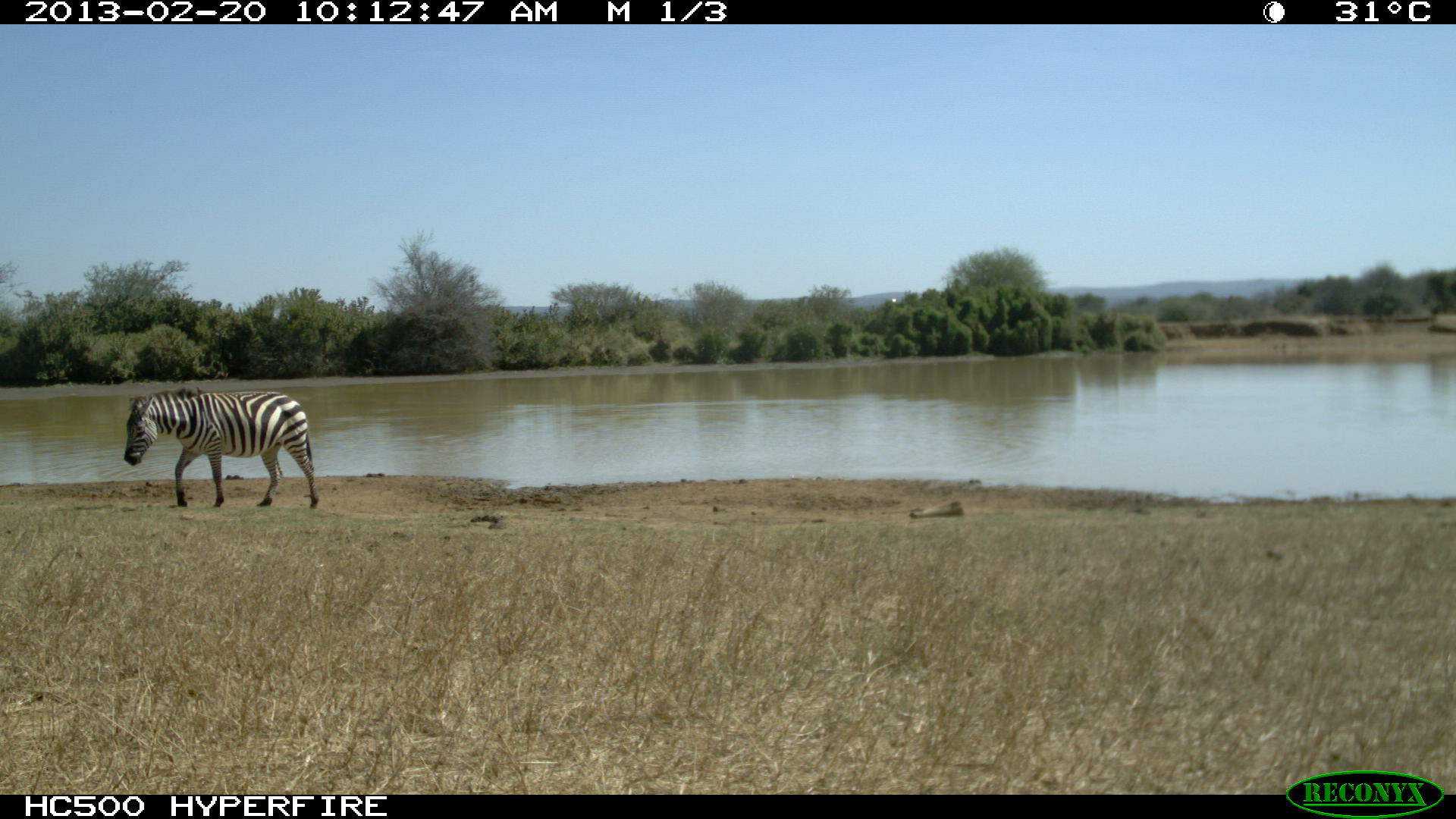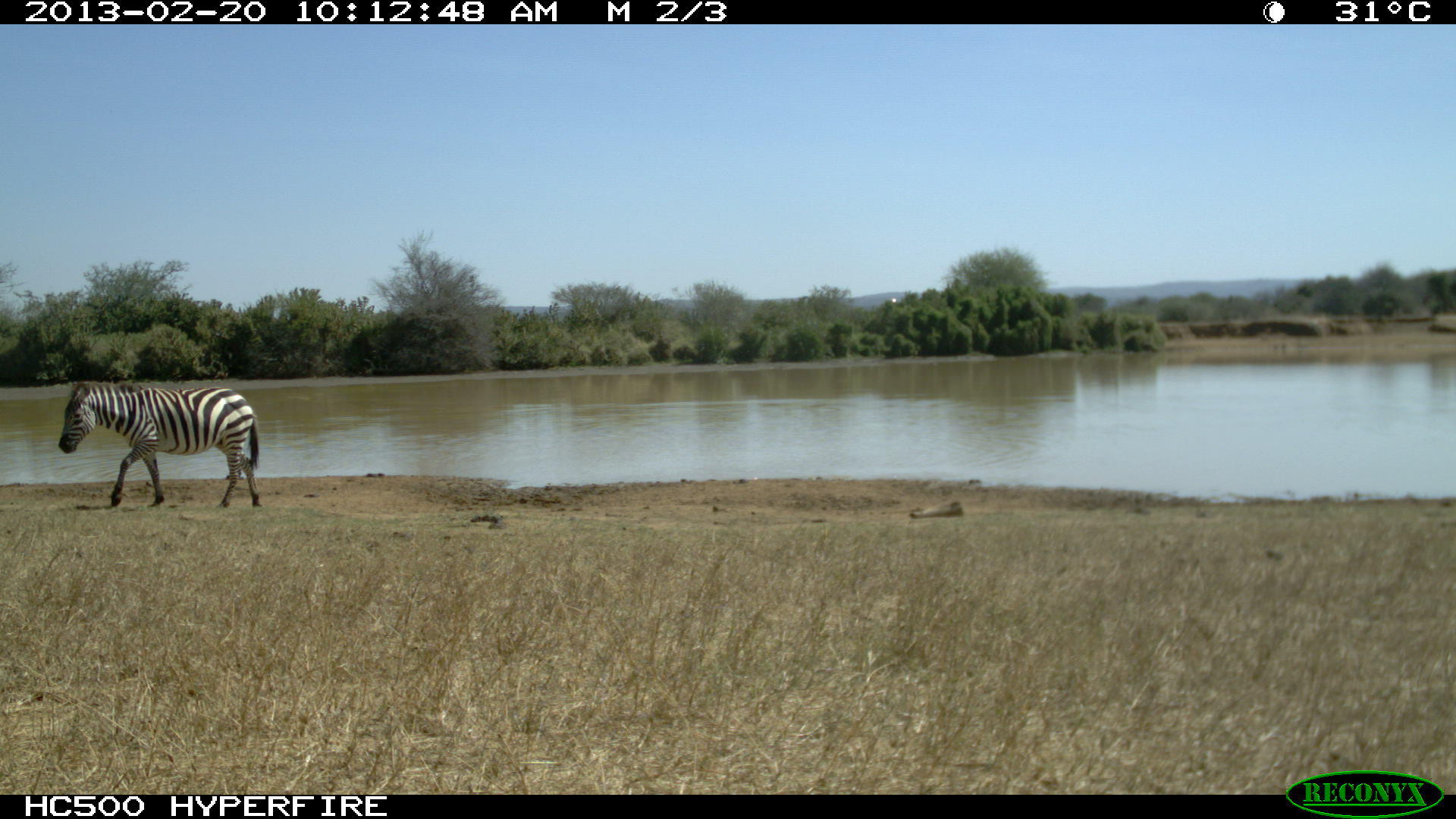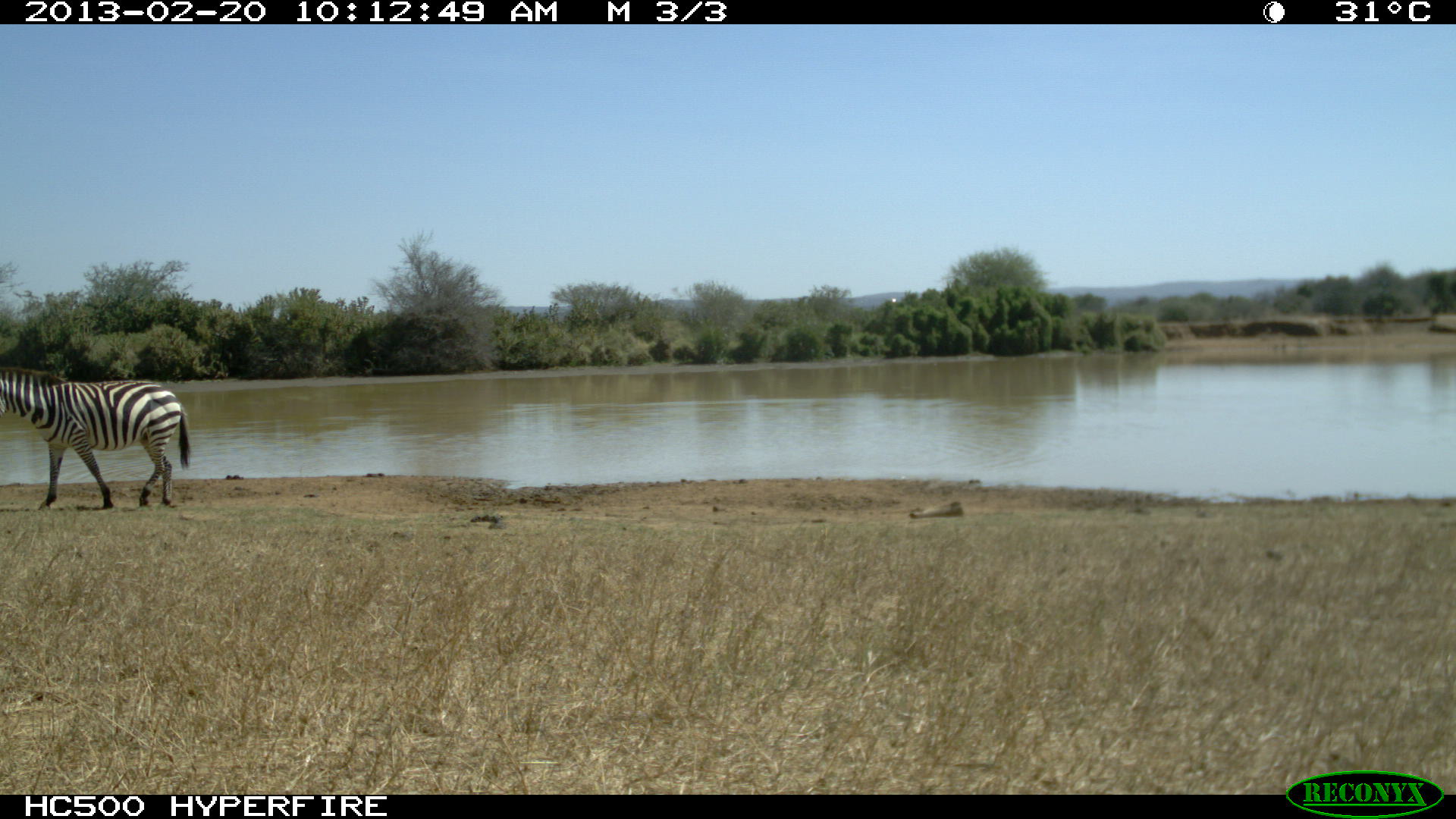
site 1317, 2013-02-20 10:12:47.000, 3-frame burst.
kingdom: Animalia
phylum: Chordata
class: Mammalia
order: Perissodactyla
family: Equidae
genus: Equus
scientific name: Equus quagga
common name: plains zebra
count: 1